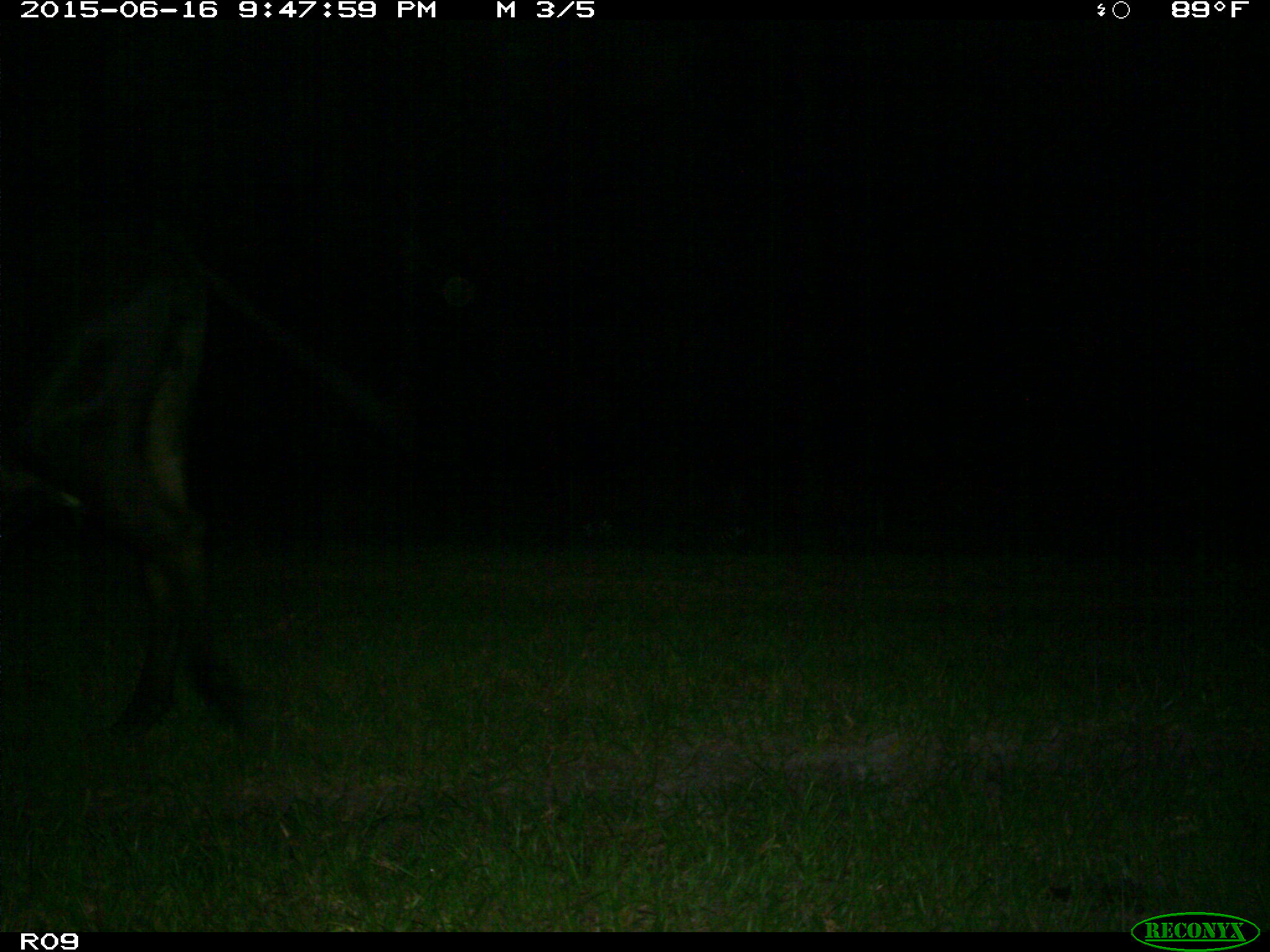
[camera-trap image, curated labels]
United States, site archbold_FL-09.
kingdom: Animalia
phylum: Chordata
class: Mammalia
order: Artiodactyla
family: Bovidae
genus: Bos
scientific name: Bos taurus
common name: domestic cow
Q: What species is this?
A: Bos taurus (domestic cow).